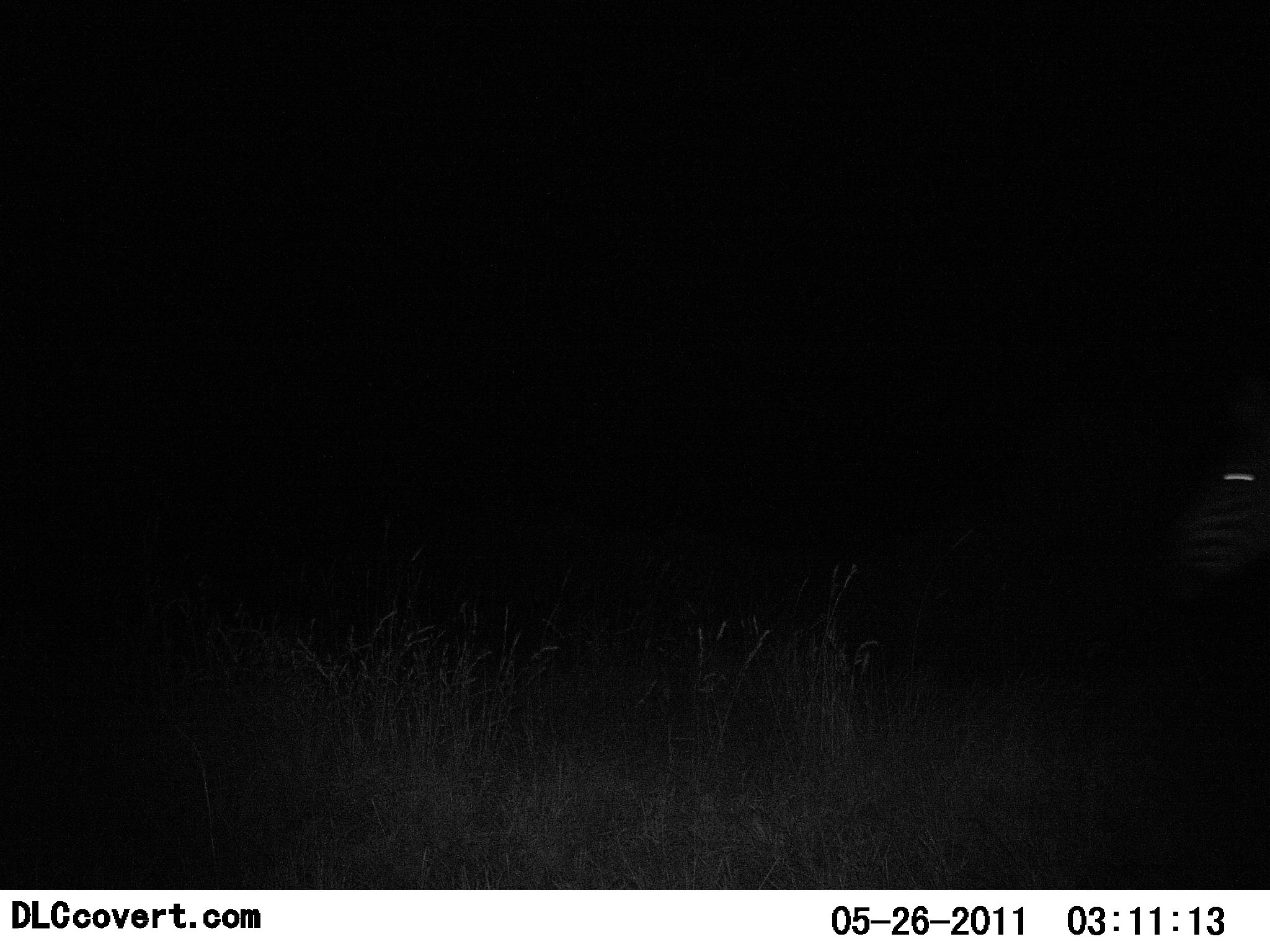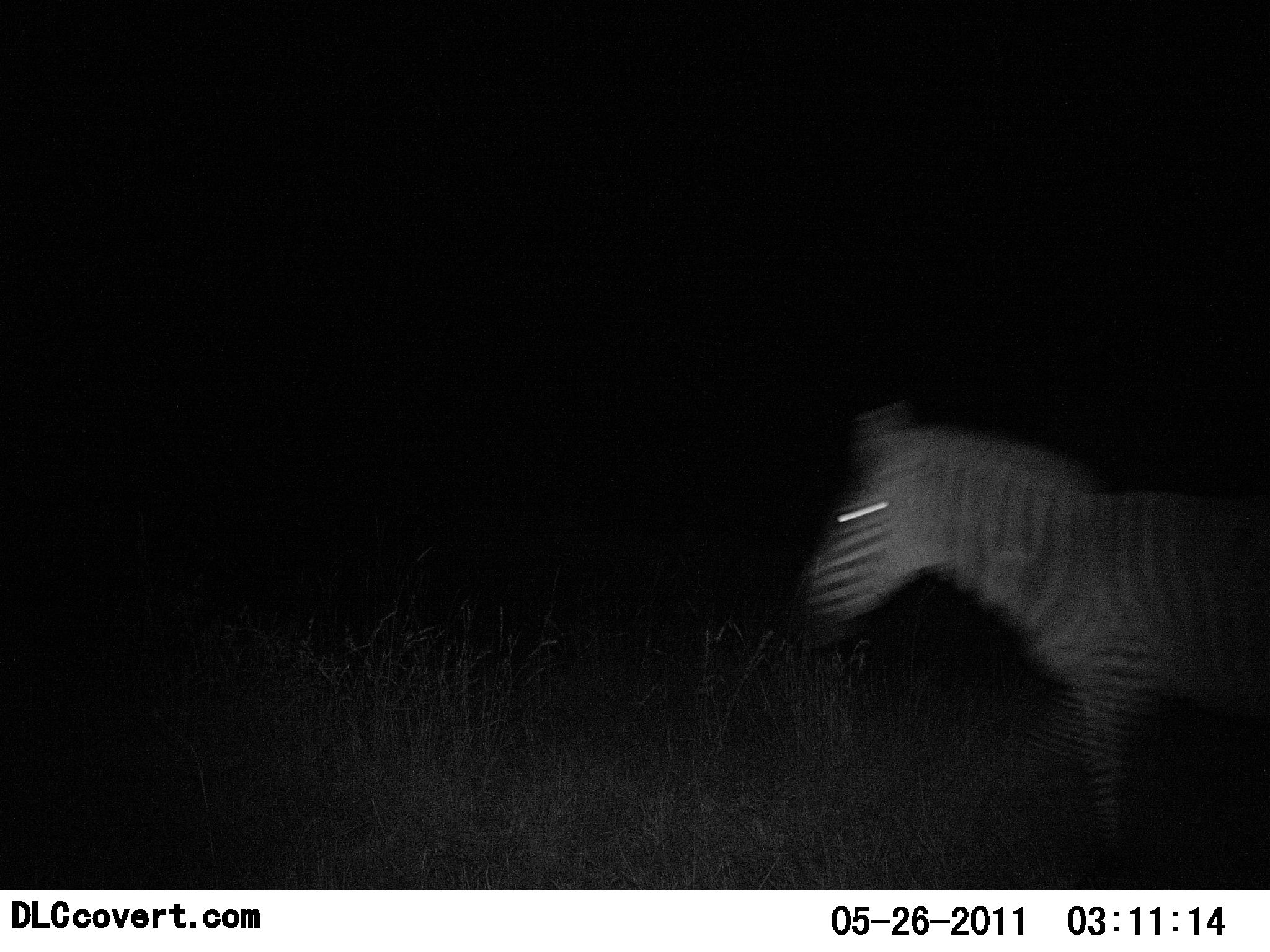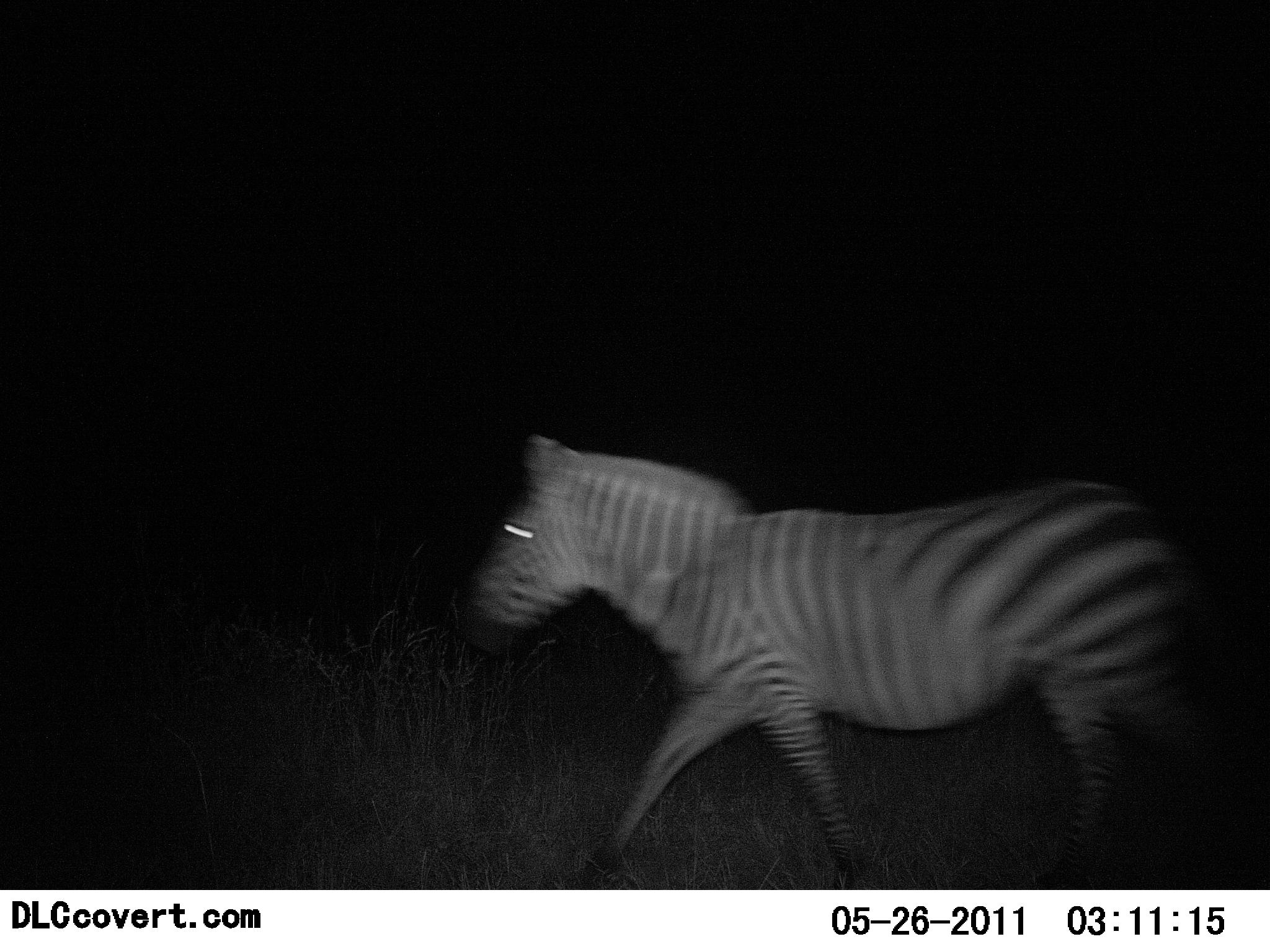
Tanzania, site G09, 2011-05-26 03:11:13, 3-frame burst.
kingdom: Animalia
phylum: Chordata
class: Mammalia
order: Perissodactyla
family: Equidae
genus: Equus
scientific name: Equus quagga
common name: plains zebra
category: zebra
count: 1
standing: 0%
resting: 0%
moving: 100%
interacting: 0%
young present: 0%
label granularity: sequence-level